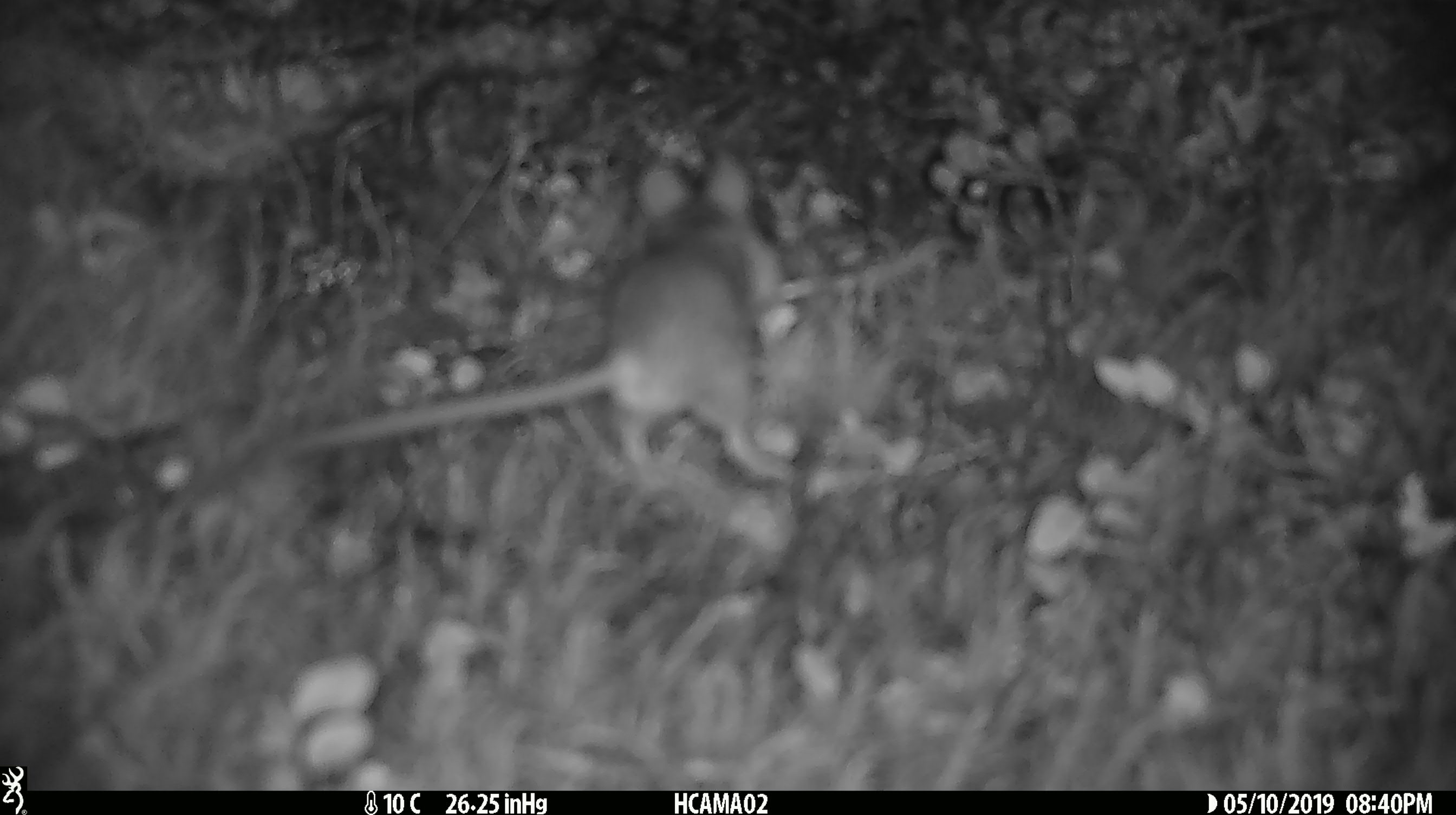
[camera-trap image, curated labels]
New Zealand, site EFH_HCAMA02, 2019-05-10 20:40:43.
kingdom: Animalia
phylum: Chordata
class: Mammalia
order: Rodentia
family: Muridae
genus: Mus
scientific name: Mus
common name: mouse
Mouse (Mus).